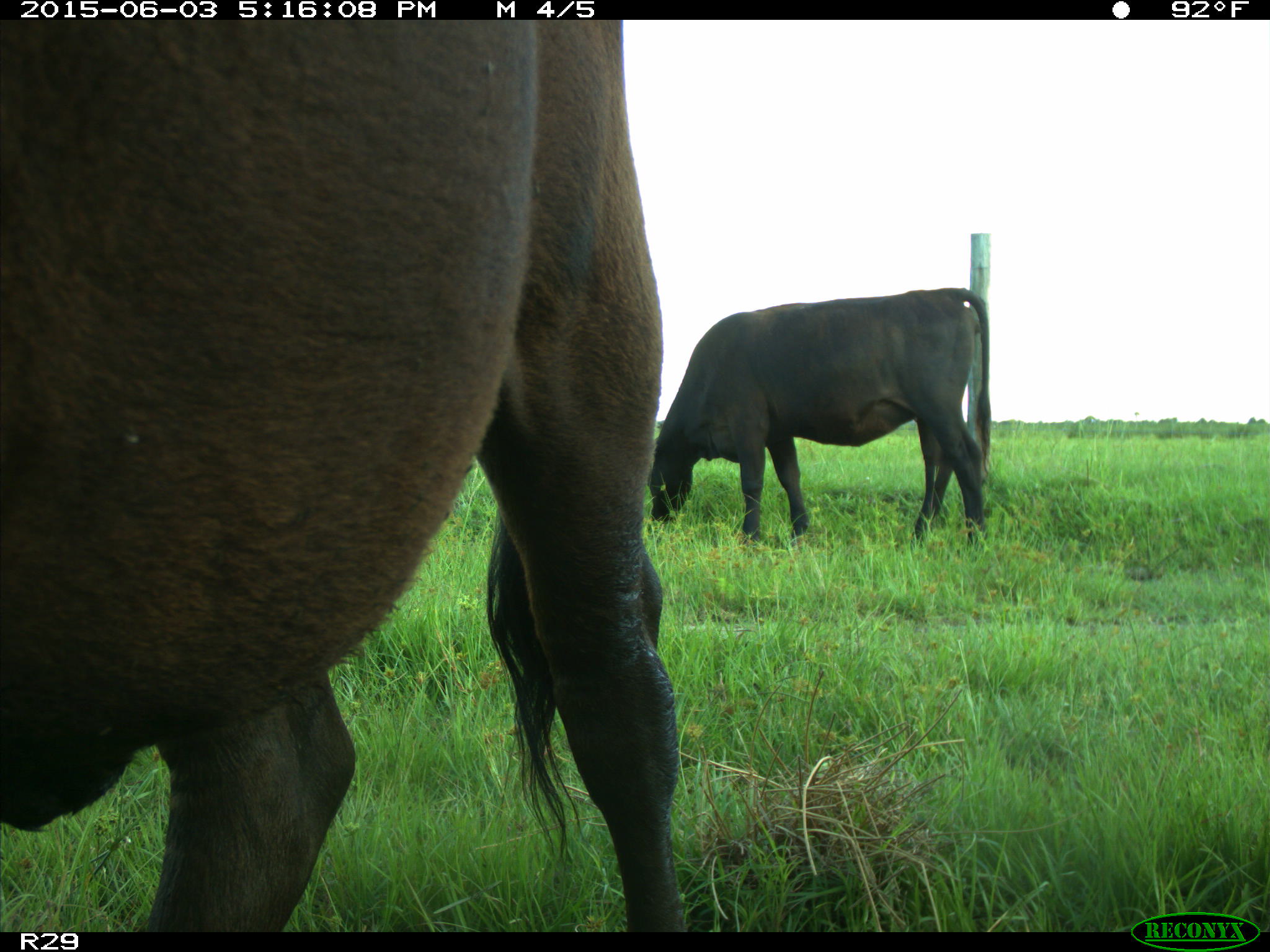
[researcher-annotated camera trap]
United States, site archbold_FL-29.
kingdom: Animalia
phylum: Chordata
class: Mammalia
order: Artiodactyla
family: Bovidae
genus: Bos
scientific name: Bos taurus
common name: domestic cow